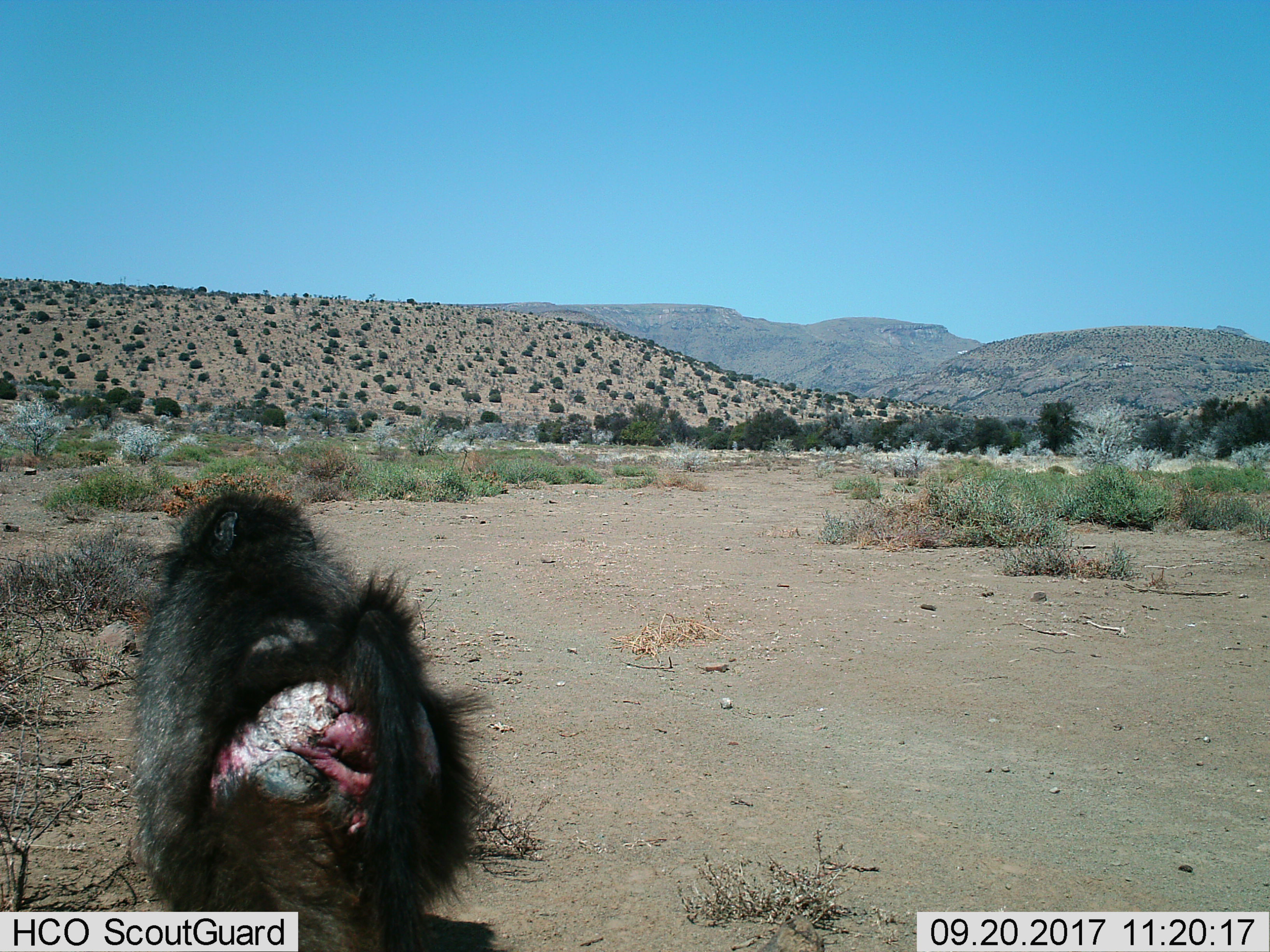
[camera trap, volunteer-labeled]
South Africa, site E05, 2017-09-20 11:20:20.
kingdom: Animalia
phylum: Chordata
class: Mammalia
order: Primates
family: Cercopithecidae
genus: Papio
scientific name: Papio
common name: baboon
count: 1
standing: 22%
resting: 0%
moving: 78%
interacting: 0%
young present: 0%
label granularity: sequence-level